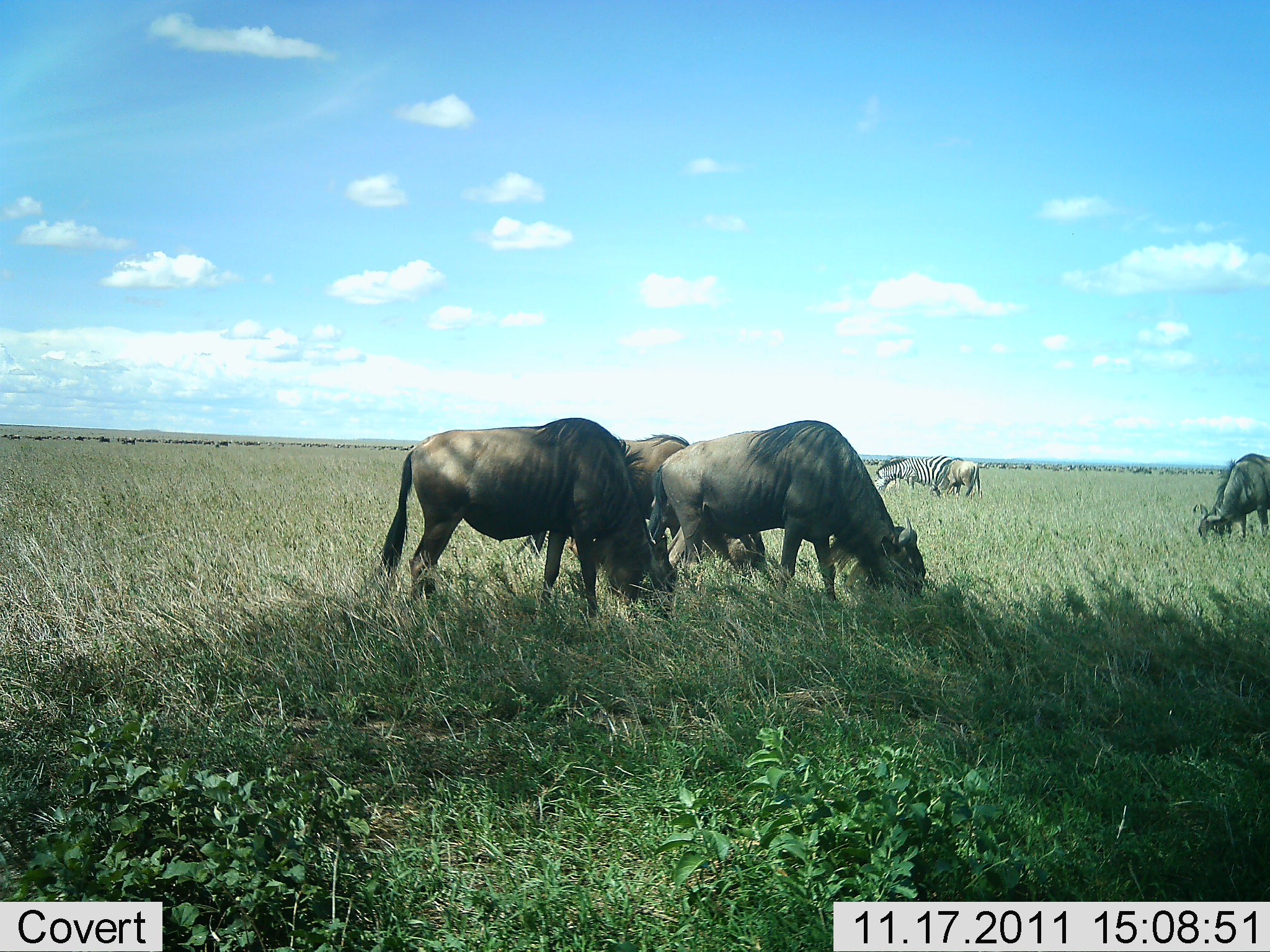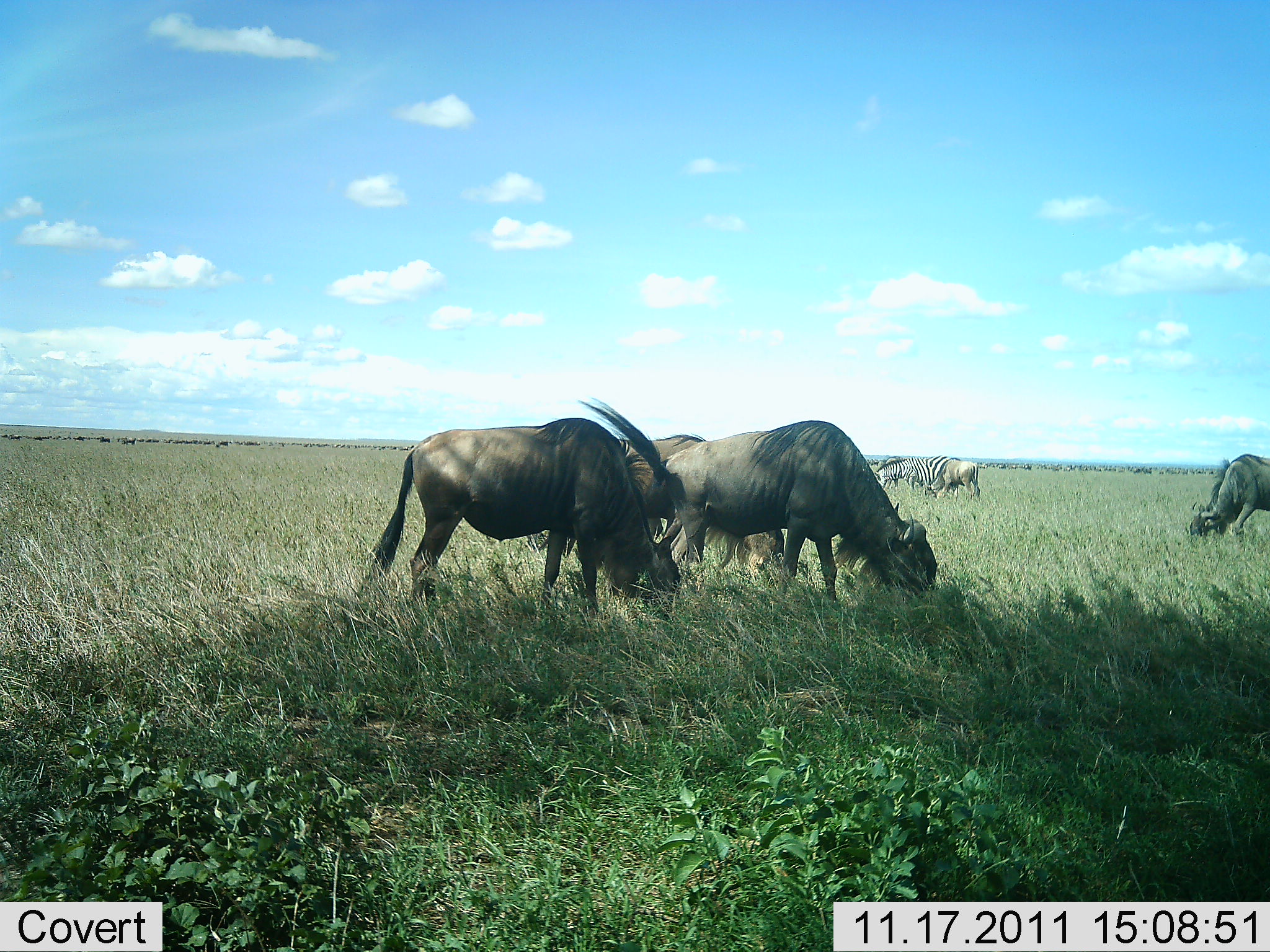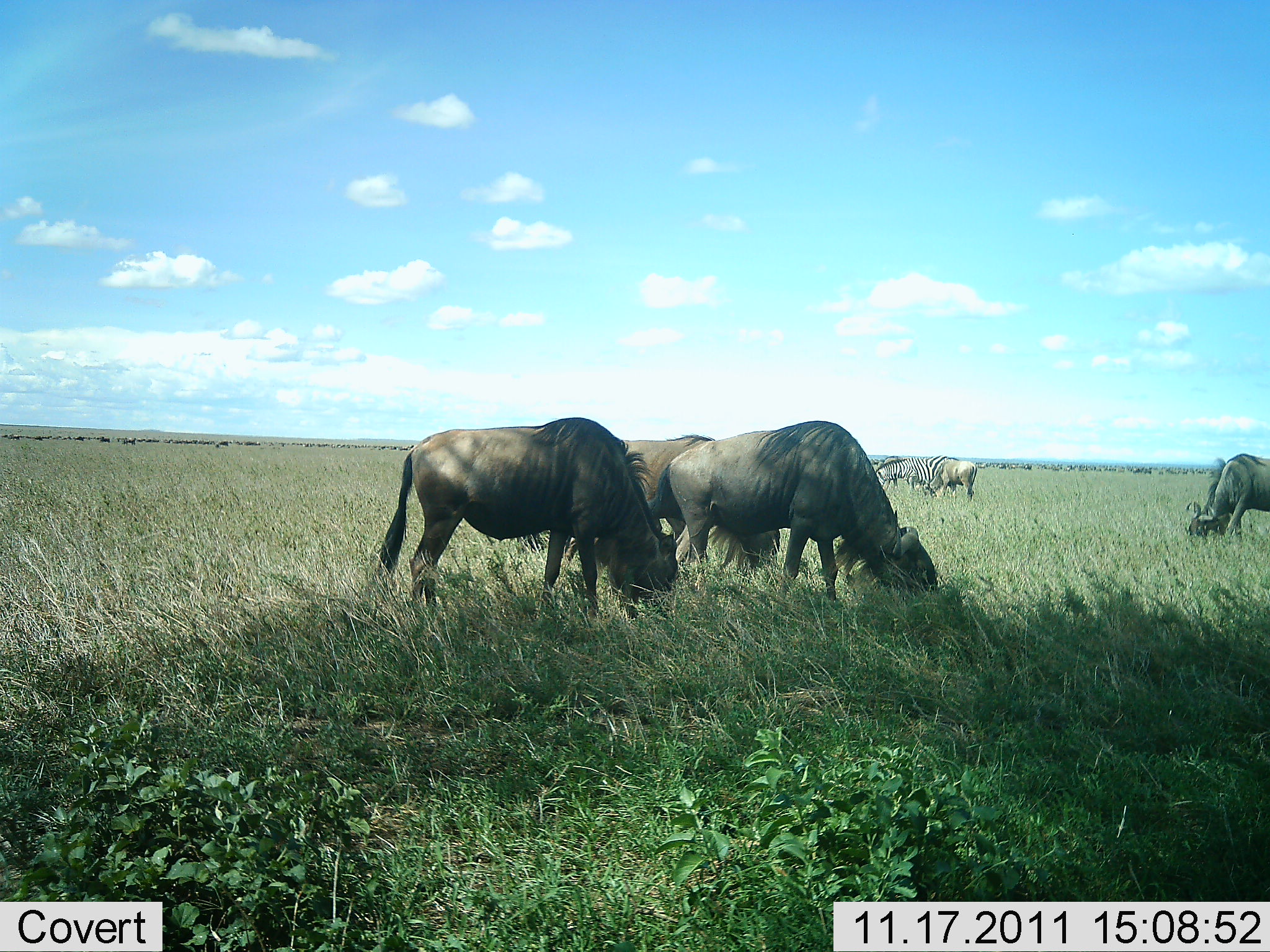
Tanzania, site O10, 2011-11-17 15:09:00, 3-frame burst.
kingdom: Animalia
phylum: Chordata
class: Mammalia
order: Artiodactyla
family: Bovidae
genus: Connochaetes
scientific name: Connochaetes taurinus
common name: blue wildebeest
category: wildebeest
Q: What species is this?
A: Wildebeest (blue wildebeest) (Connochaetes taurinus).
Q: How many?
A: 5.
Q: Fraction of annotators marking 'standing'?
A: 31%.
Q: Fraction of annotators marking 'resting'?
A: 0%.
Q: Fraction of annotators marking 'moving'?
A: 8%.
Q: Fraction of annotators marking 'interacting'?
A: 0%.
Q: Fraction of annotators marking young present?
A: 0%.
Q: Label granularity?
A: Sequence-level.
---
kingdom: Animalia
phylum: Chordata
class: Mammalia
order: Perissodactyla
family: Equidae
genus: Equus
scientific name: Equus quagga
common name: plains zebra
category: zebra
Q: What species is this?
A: Zebra (plains zebra) (Equus quagga).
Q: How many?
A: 2.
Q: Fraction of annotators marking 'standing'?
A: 36%.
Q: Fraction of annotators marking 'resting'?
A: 0%.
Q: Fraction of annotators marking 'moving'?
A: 0%.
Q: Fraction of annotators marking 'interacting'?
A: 0%.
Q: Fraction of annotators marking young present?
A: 0%.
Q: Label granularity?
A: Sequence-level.